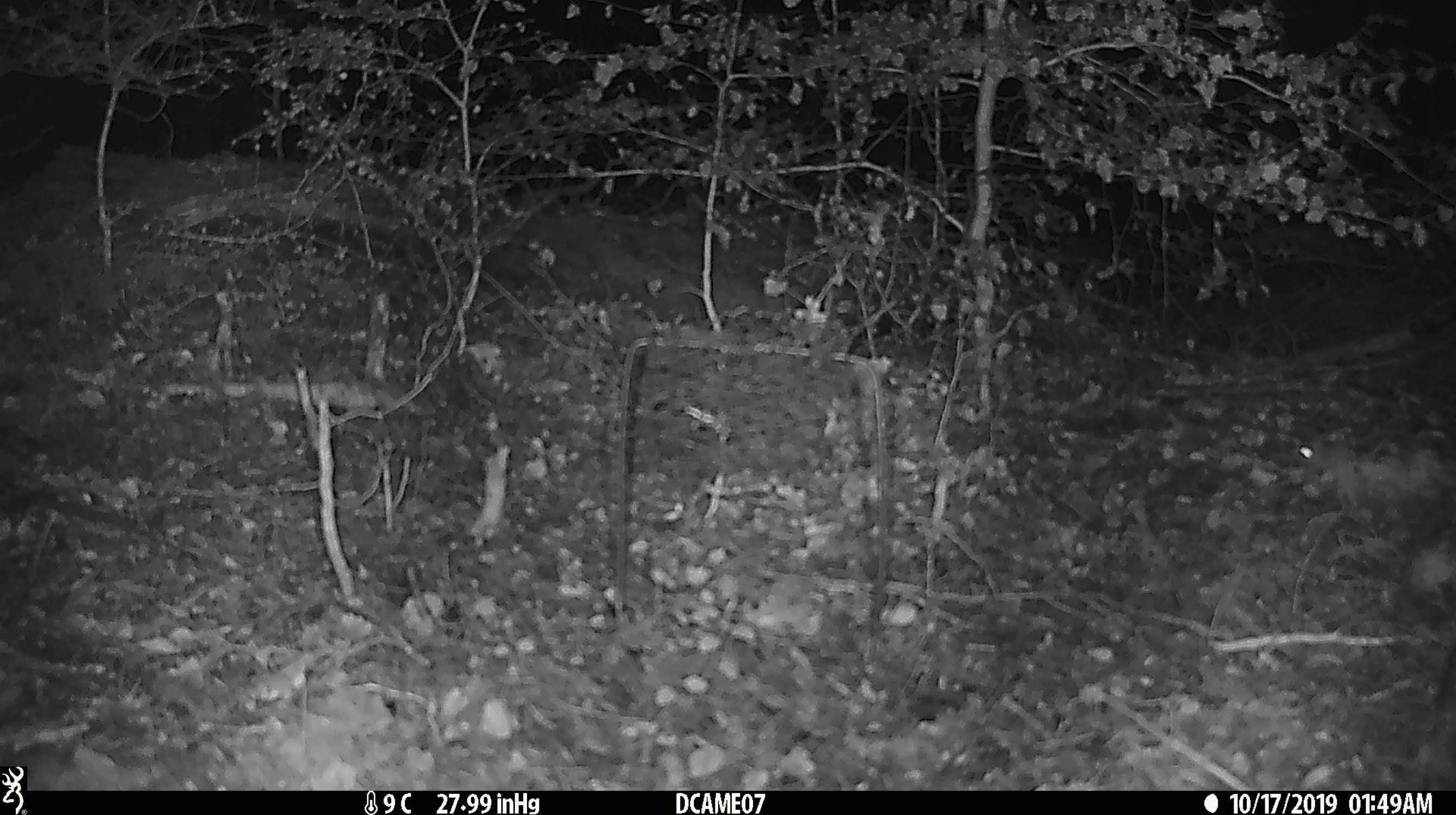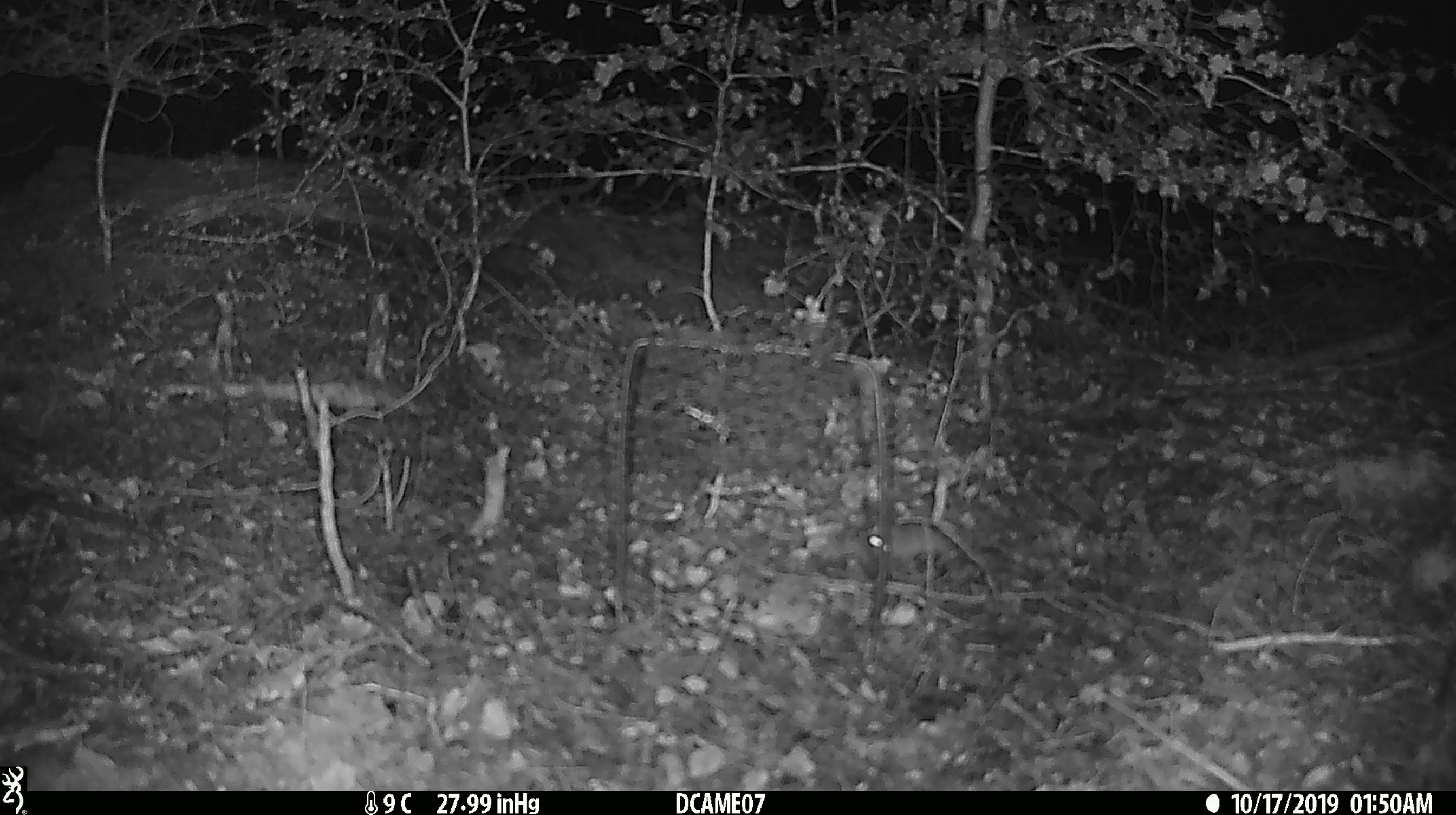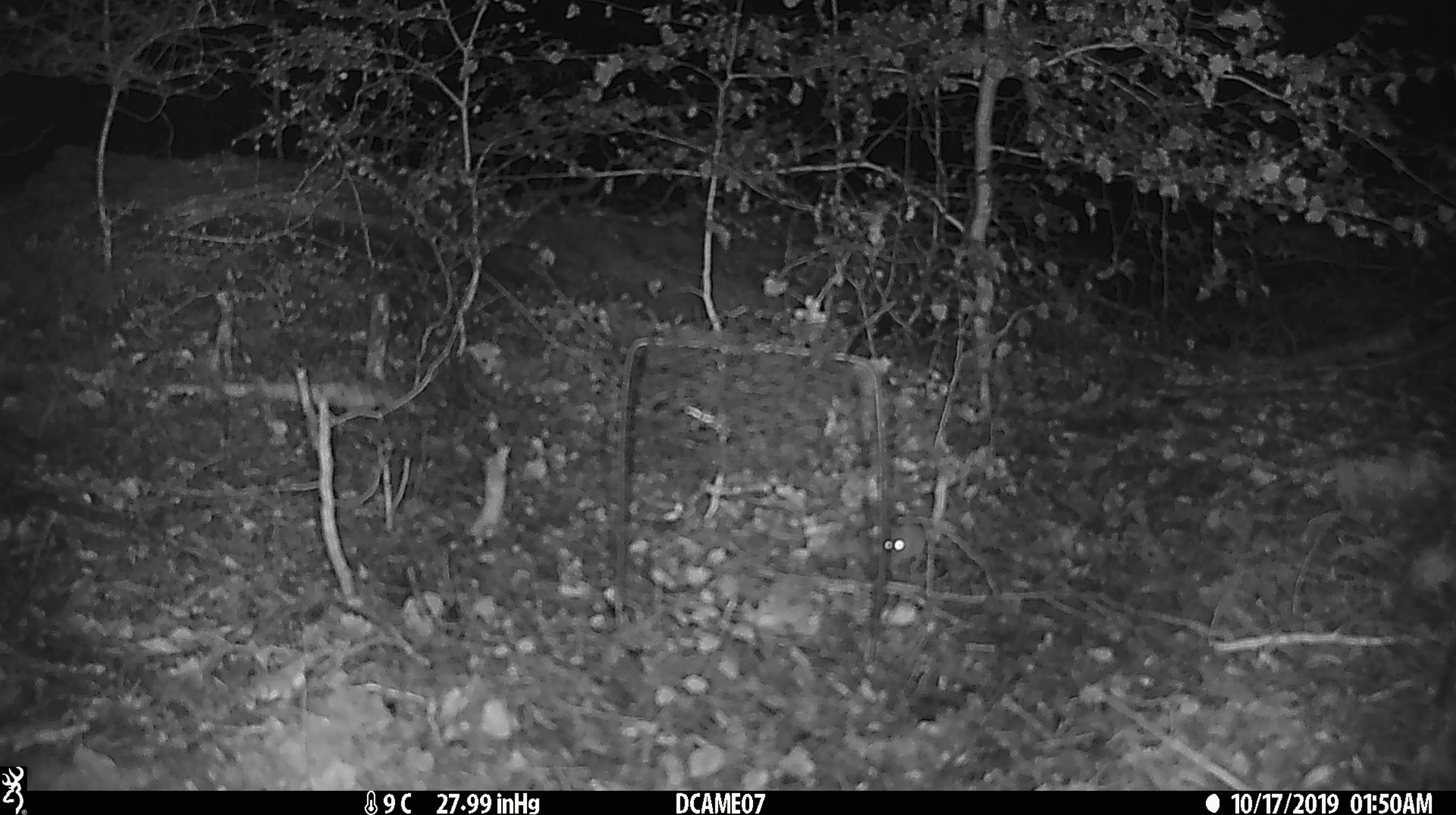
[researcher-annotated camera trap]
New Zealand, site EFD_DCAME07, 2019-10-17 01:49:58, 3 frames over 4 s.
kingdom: Animalia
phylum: Chordata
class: Mammalia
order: Rodentia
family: Muridae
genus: Mus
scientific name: Mus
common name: mouse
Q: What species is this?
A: Mouse (Mus).